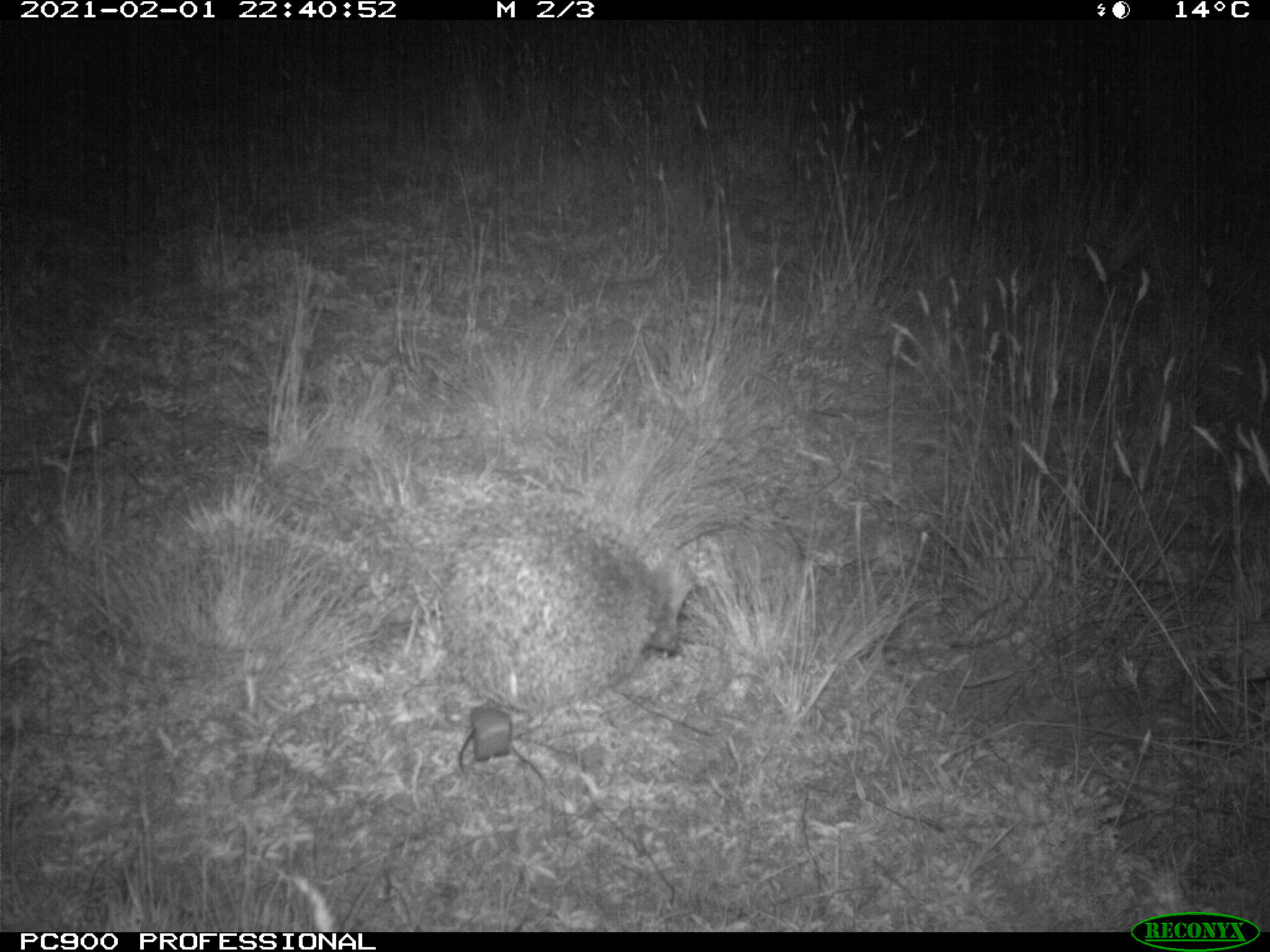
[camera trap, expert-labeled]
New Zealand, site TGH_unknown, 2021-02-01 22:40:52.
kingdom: Animalia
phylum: Chordata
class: Mammalia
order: Eulipotyphla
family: Erinaceidae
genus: Erinaceus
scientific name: Erinaceus europaeus europaeus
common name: european hedgehog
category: hedgehog